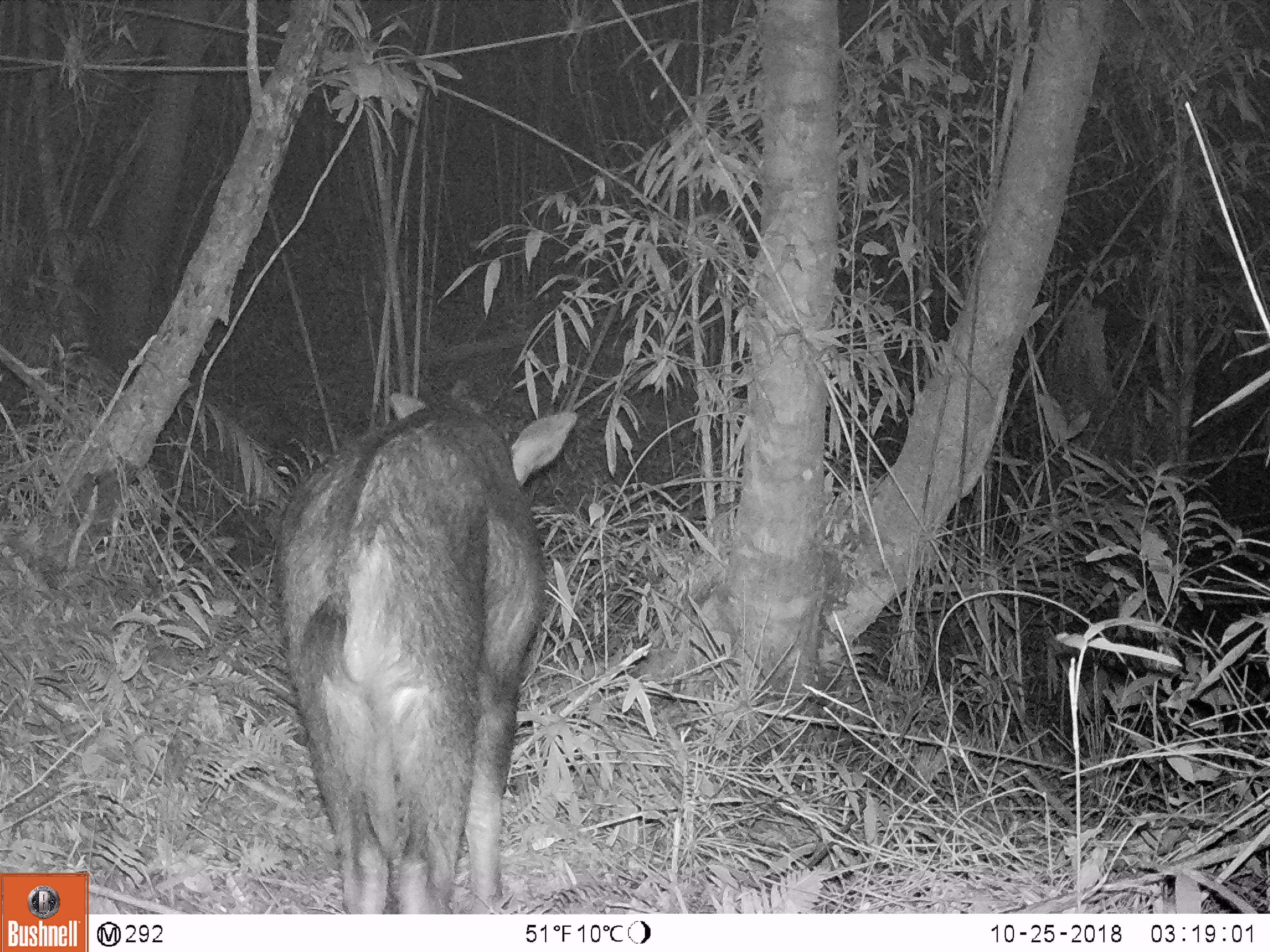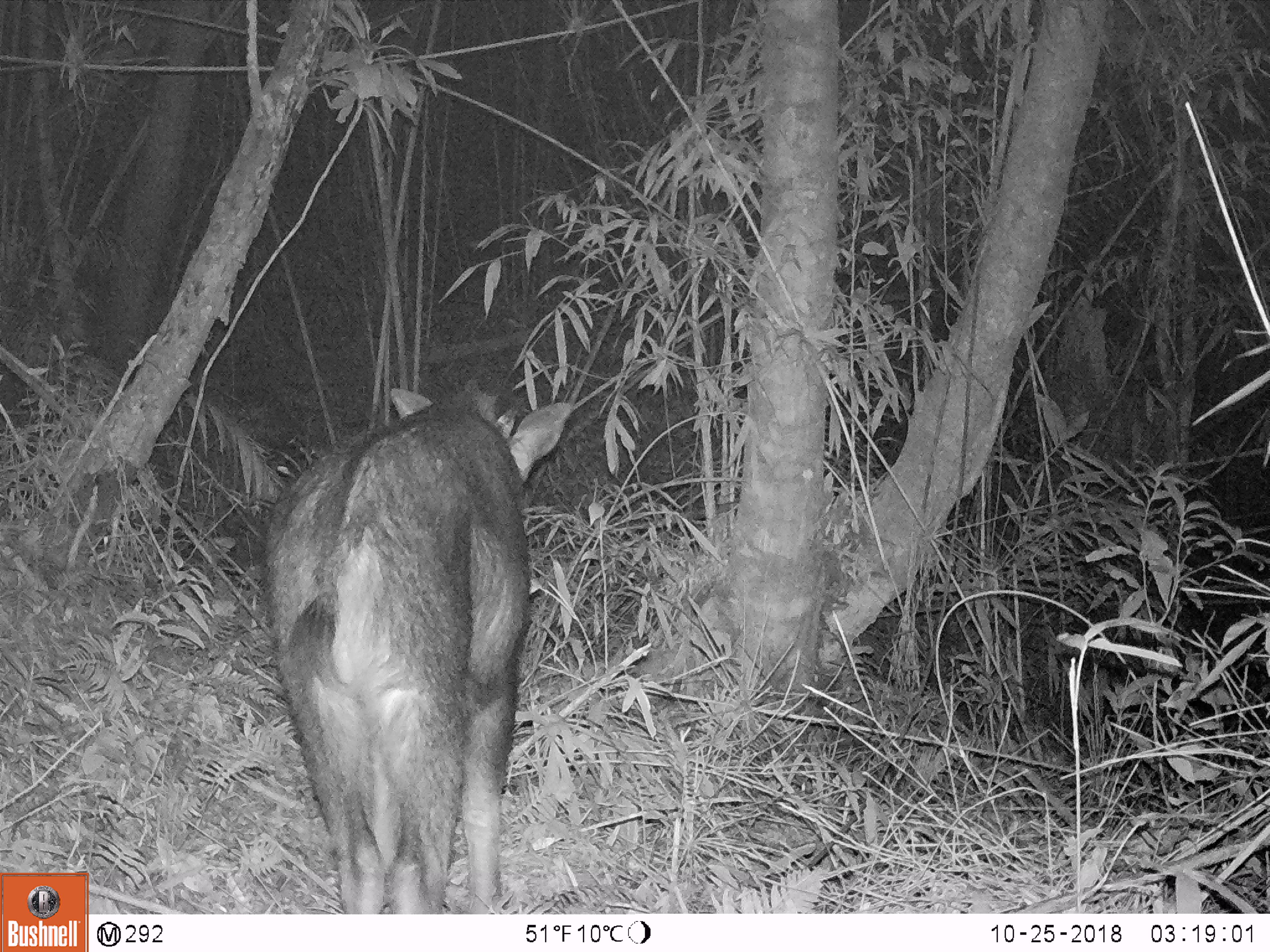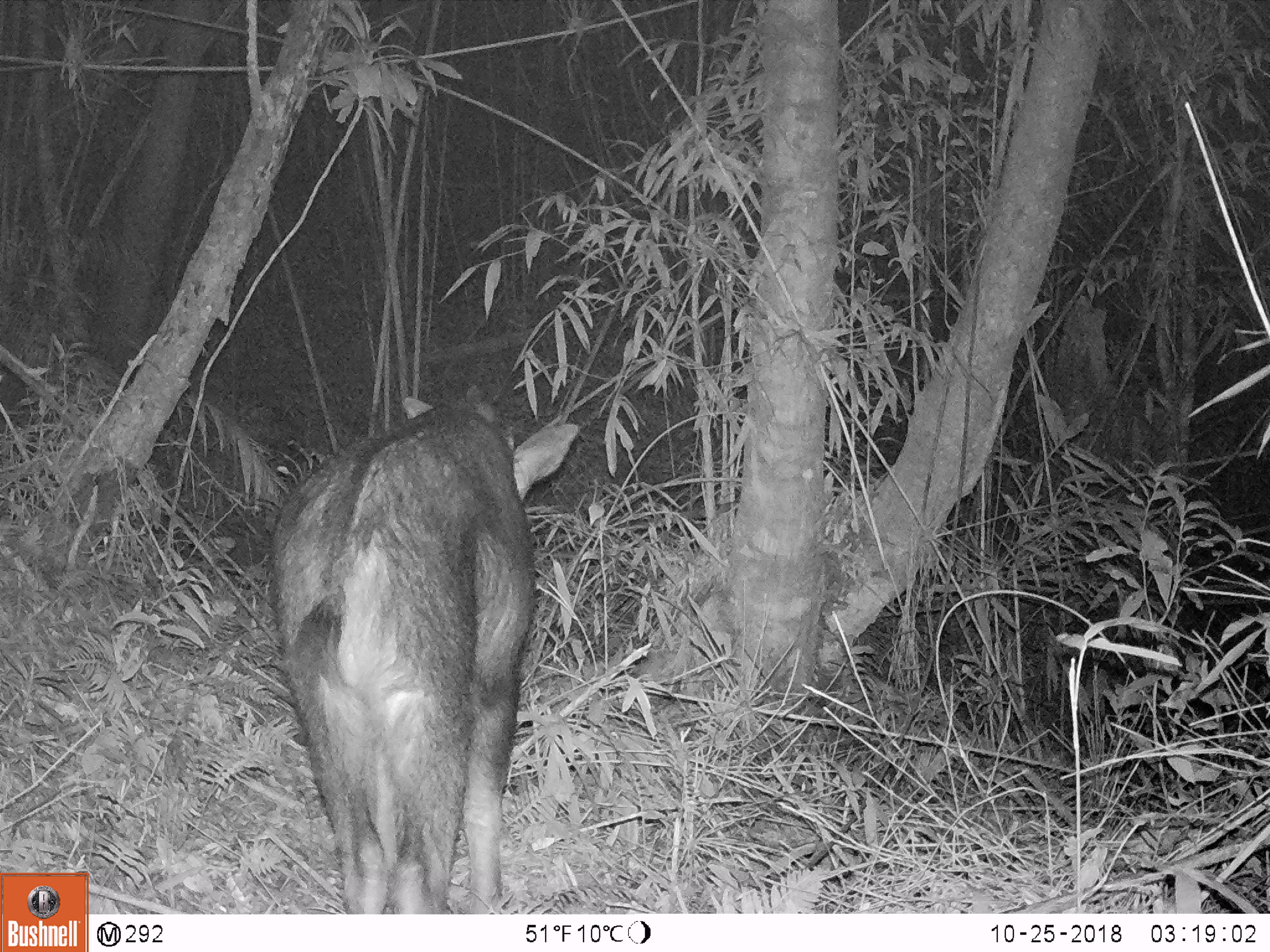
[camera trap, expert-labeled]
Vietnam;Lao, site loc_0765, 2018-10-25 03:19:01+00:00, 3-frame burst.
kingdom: Animalia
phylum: Chordata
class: Mammalia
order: Artiodactyla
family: Bovidae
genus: Capricornis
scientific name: Capricornis sumatraensis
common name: chinese serow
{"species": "chinese serow (Capricornis sumatraensis)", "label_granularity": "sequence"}